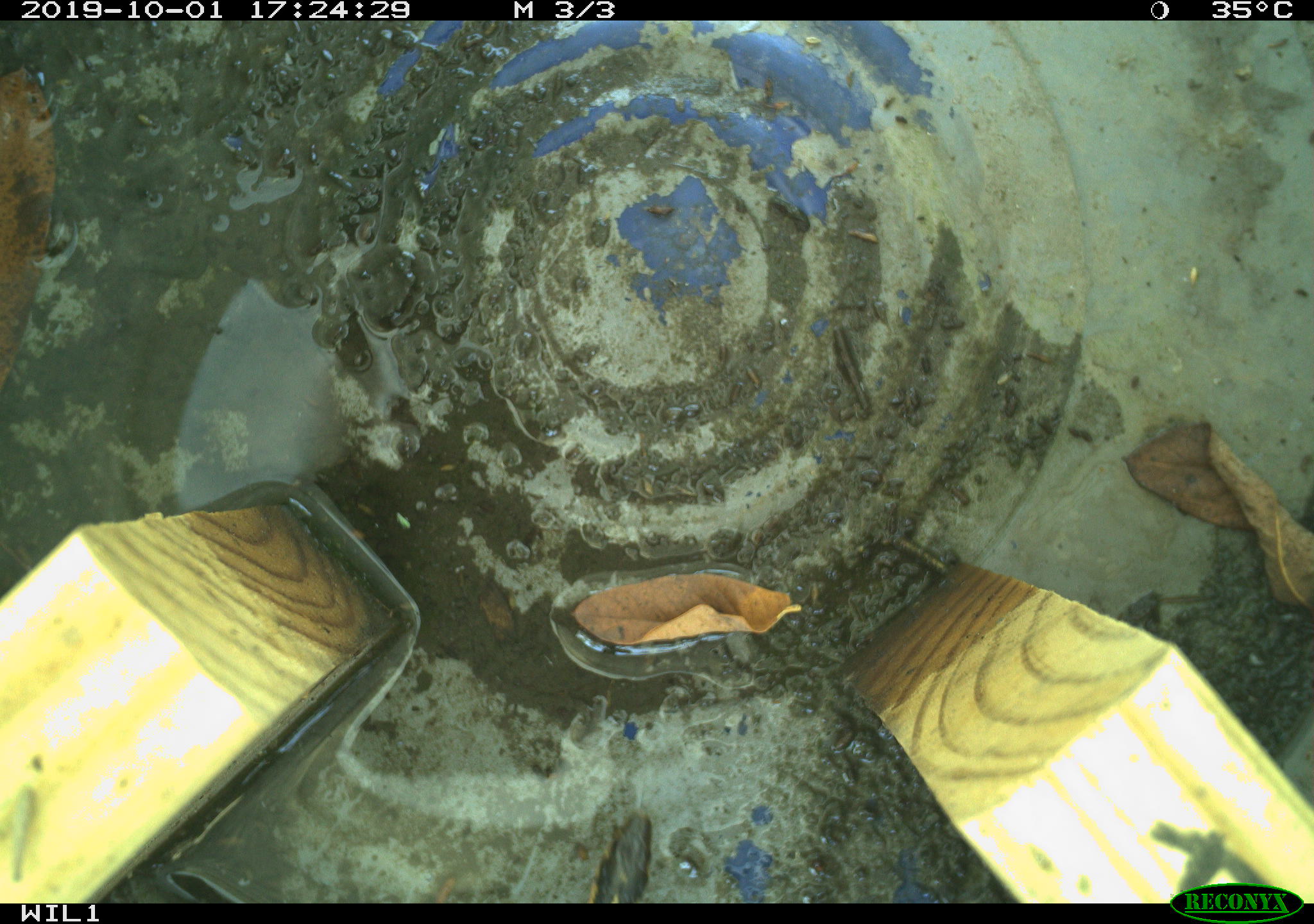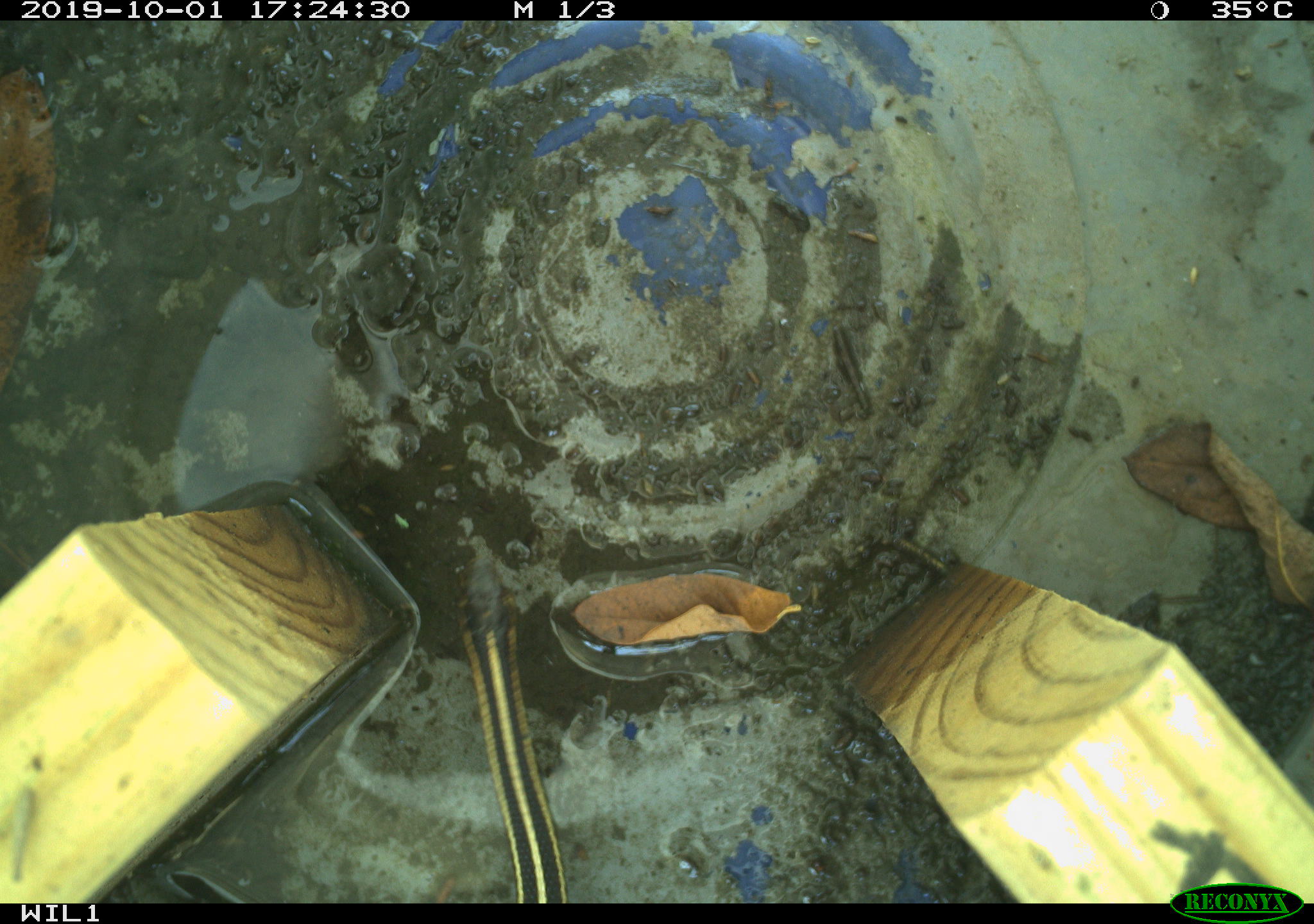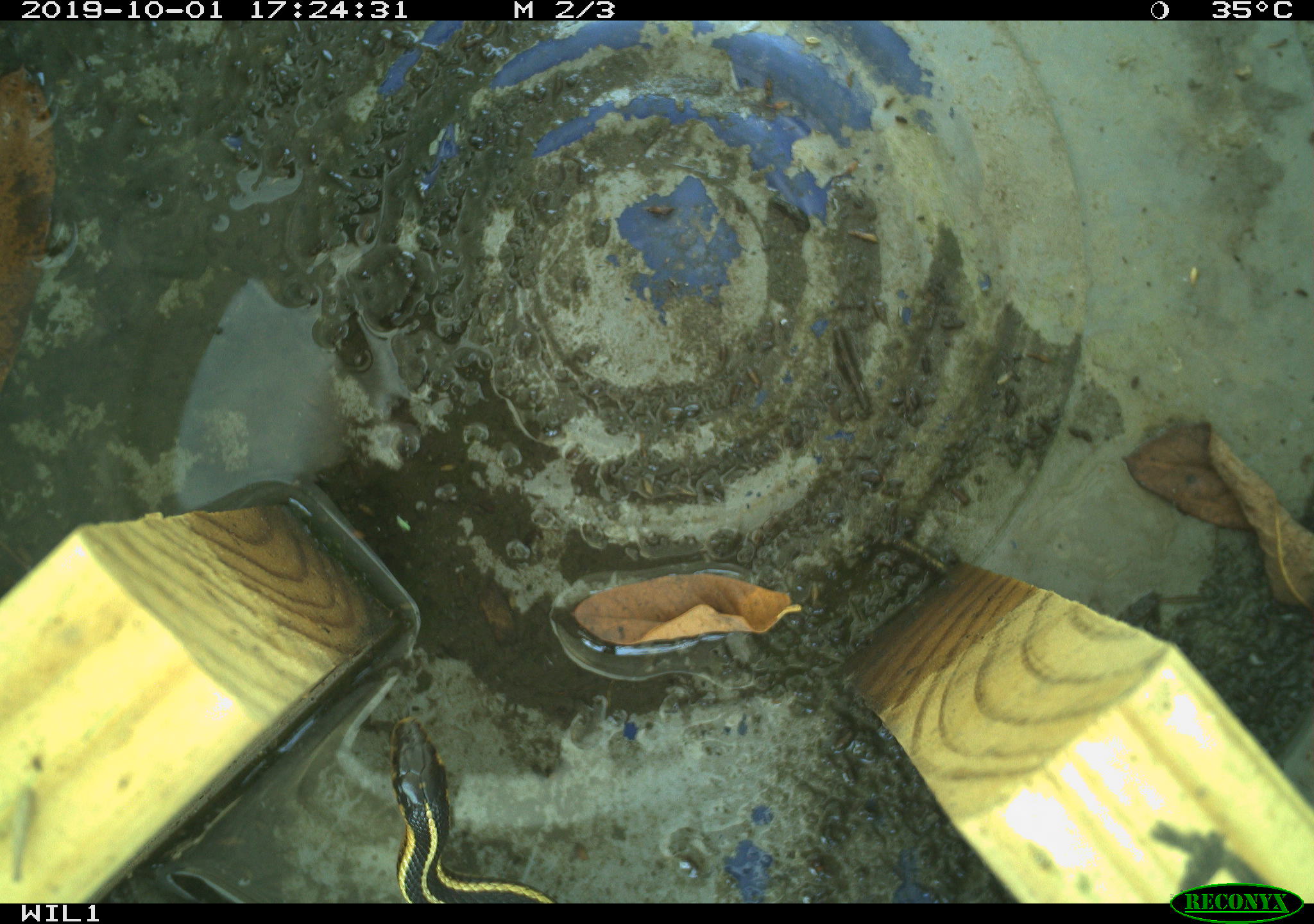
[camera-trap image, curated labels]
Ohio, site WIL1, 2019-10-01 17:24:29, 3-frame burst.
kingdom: Animalia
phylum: Chordata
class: Reptilia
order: Squamata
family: Colubridae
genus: Thamnophis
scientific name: Thamnophis butleri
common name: butler's gartersnake